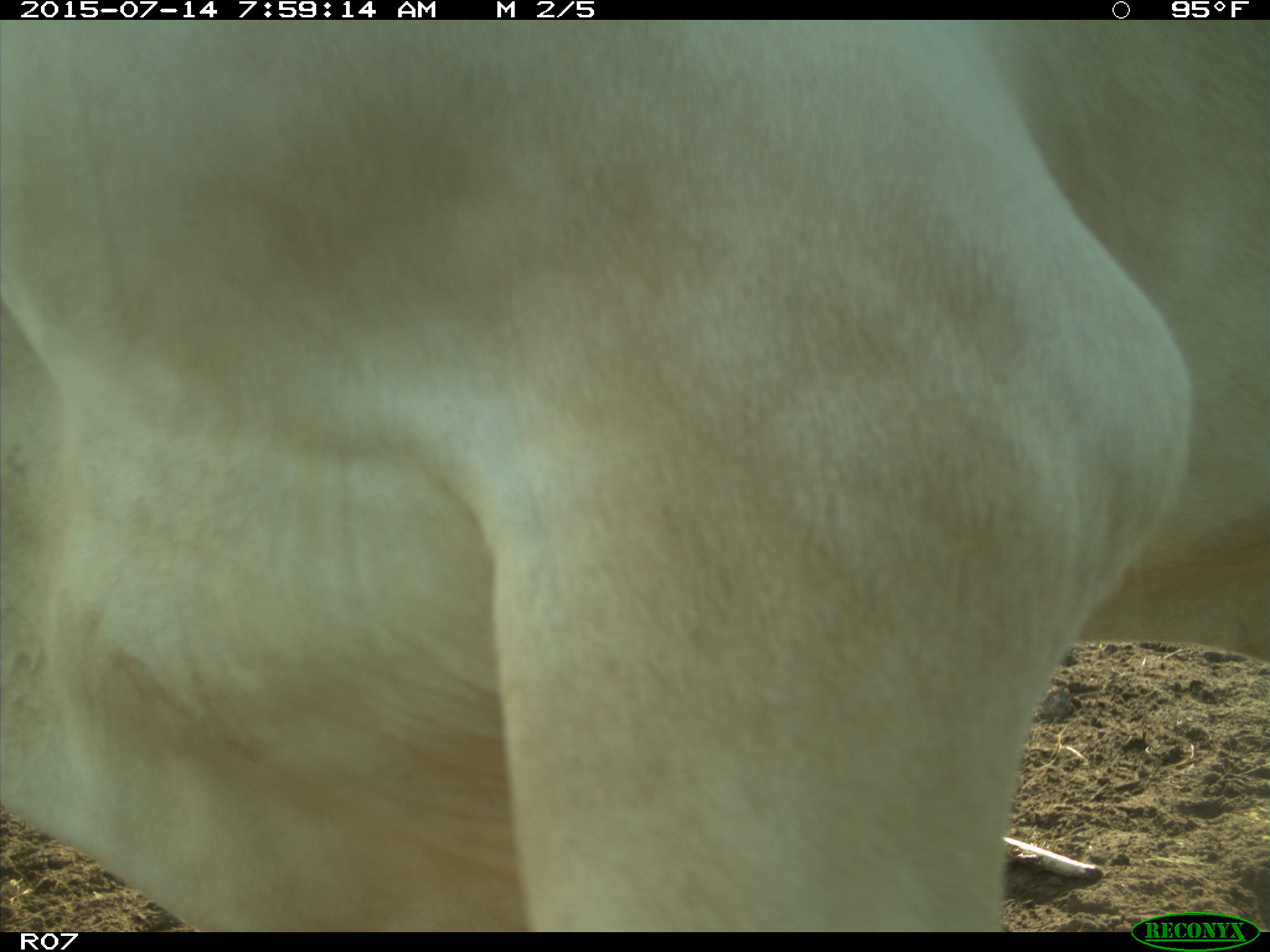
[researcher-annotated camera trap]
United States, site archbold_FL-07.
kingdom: Animalia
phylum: Chordata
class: Mammalia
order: Artiodactyla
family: Bovidae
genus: Bos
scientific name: Bos taurus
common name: domestic cow